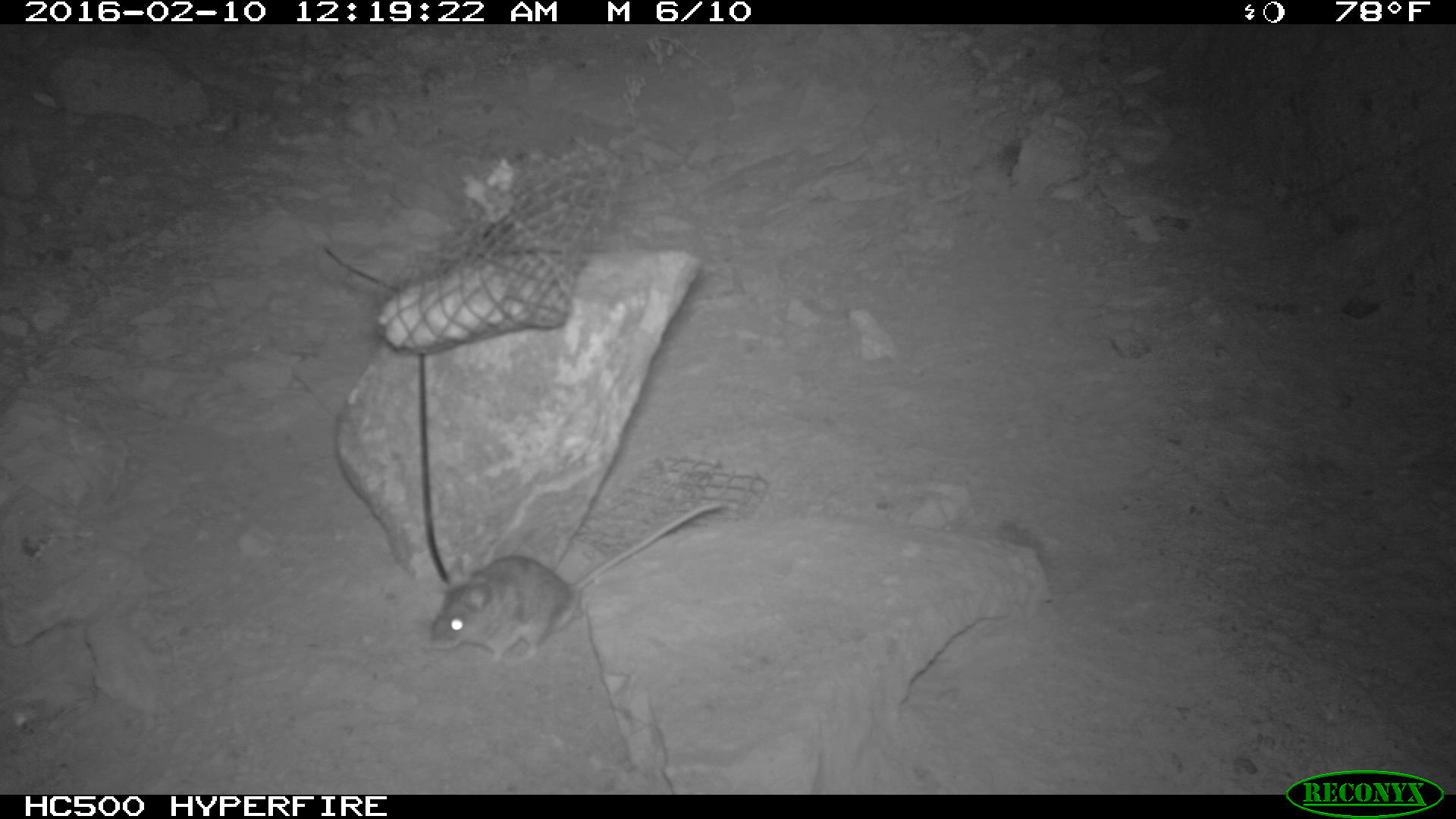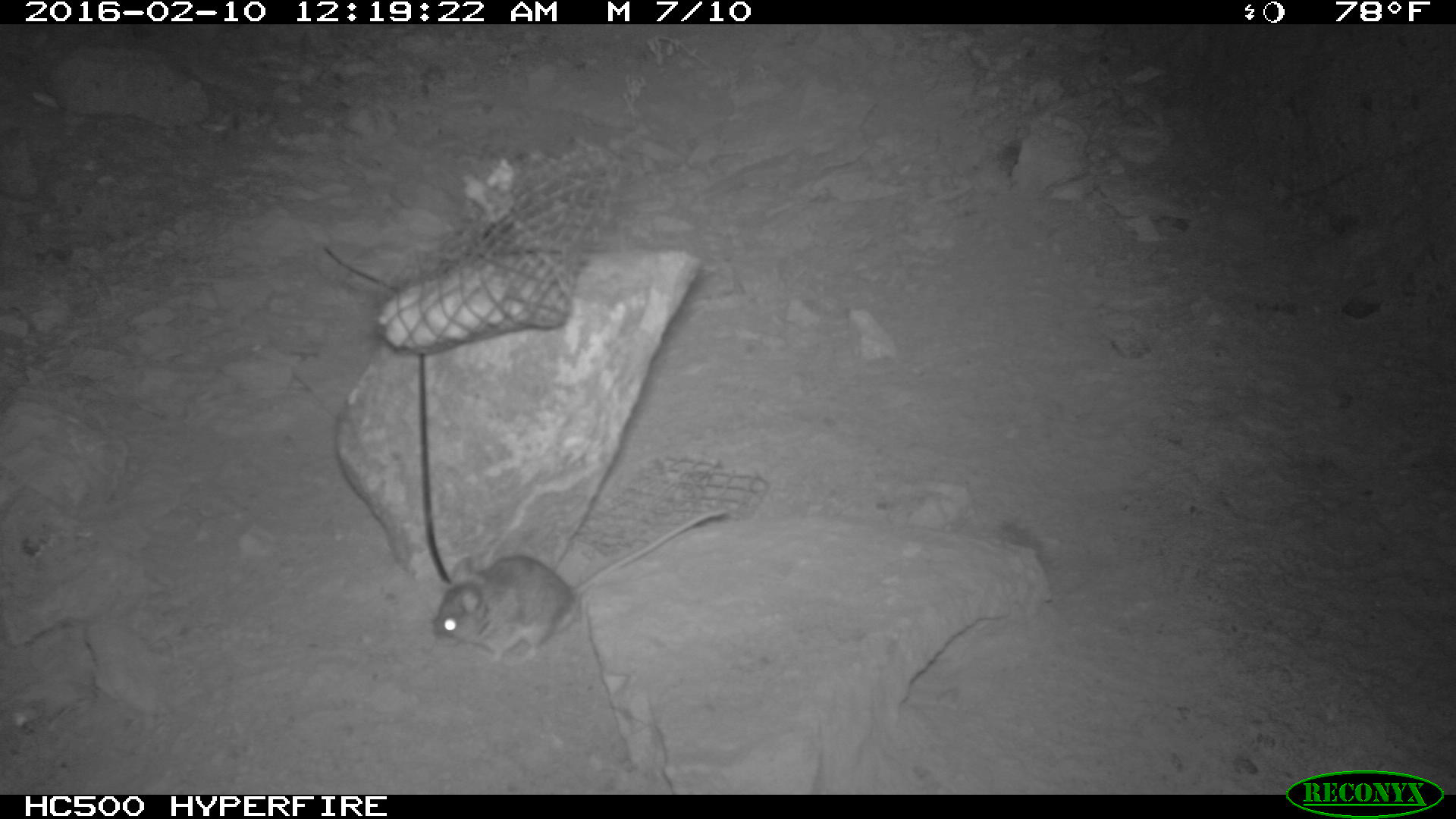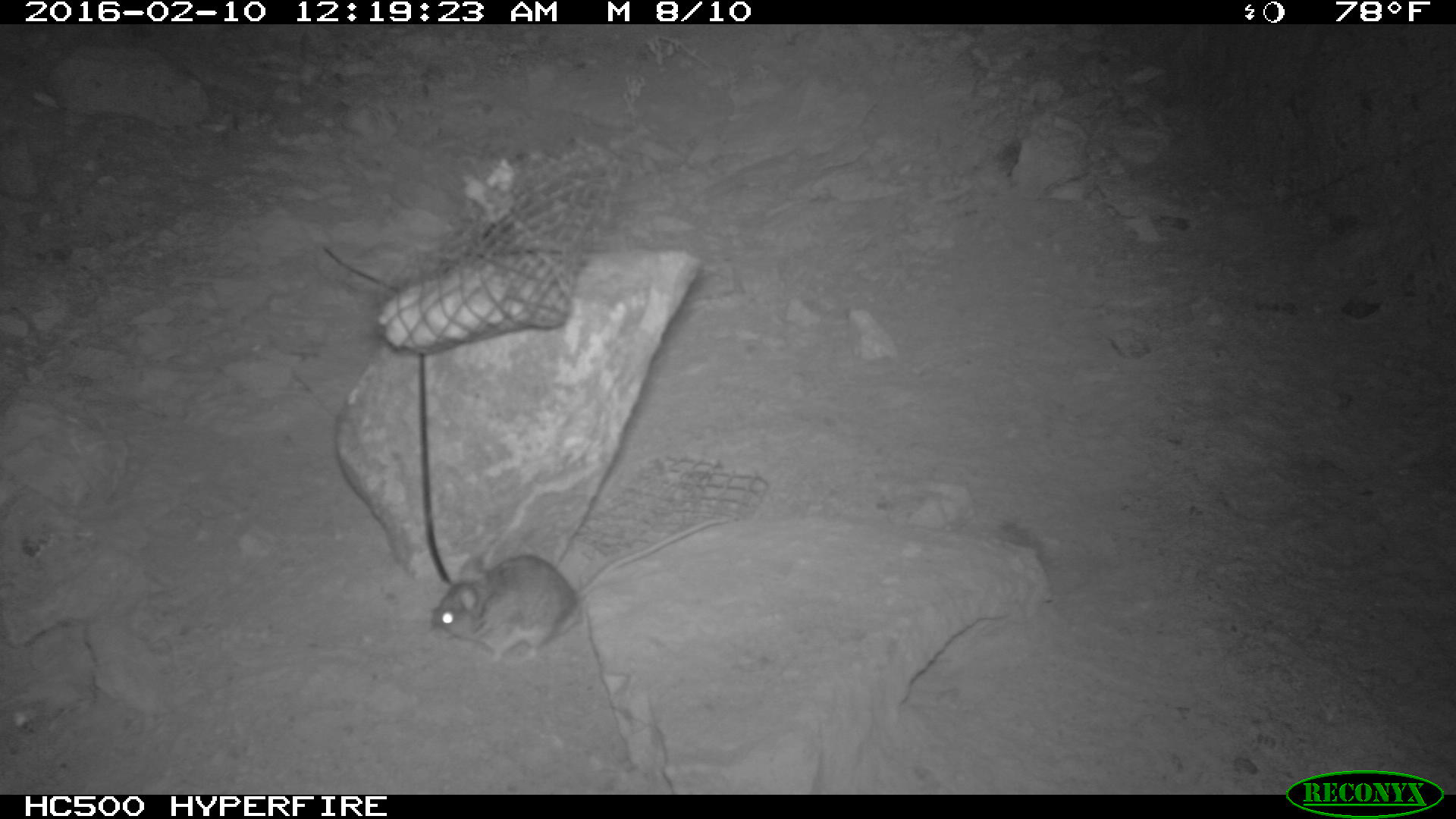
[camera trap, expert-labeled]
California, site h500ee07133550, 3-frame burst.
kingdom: Animalia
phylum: Chordata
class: Mammalia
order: Rodentia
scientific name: Rodentia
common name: rodent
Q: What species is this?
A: Rodent (Rodentia).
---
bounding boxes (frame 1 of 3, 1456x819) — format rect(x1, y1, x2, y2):
rodent: rect(423, 500, 724, 666)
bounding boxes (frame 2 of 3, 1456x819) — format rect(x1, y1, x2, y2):
rodent: rect(431, 501, 737, 668)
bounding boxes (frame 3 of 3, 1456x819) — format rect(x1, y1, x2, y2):
rodent: rect(430, 519, 730, 664)